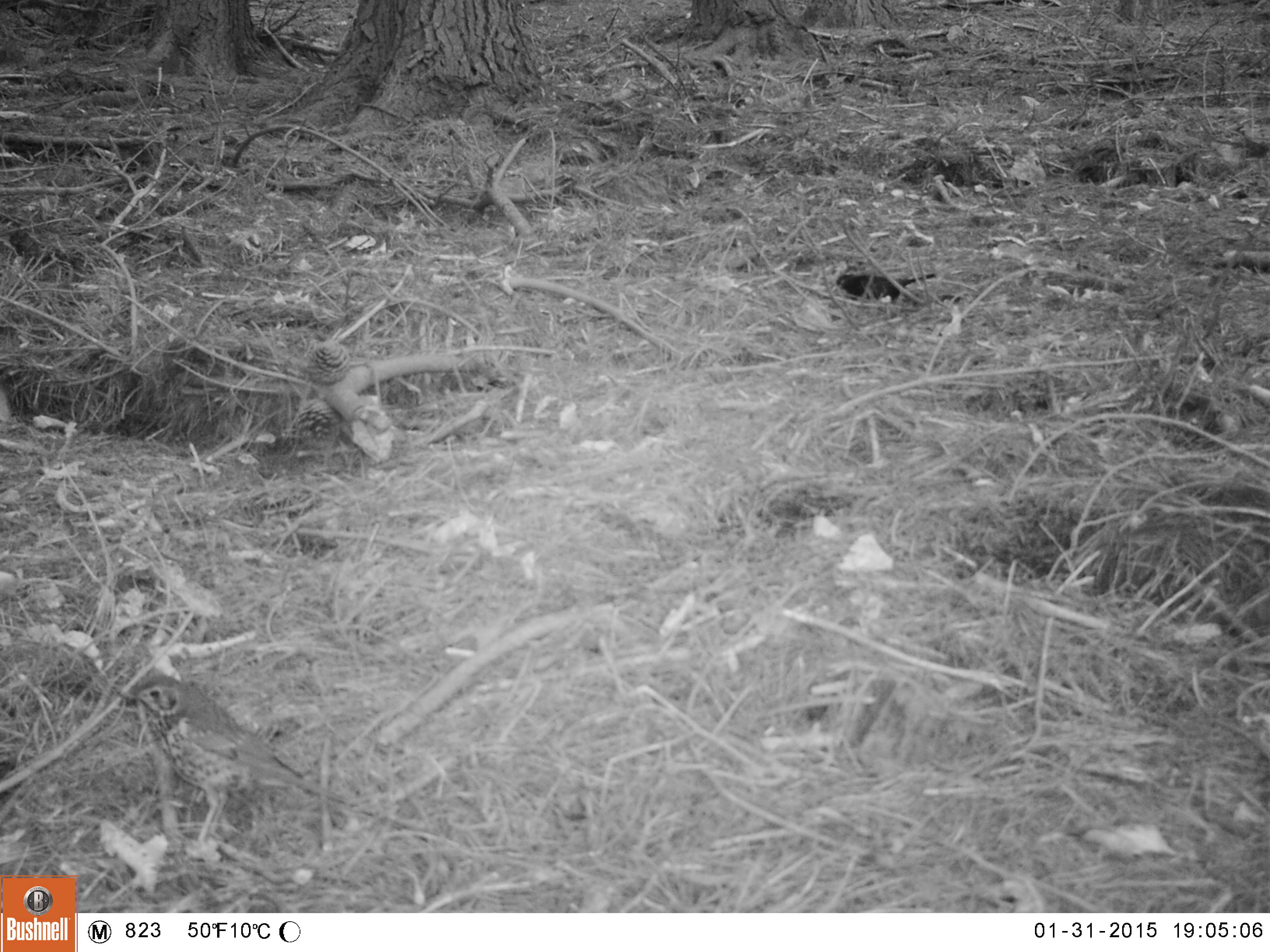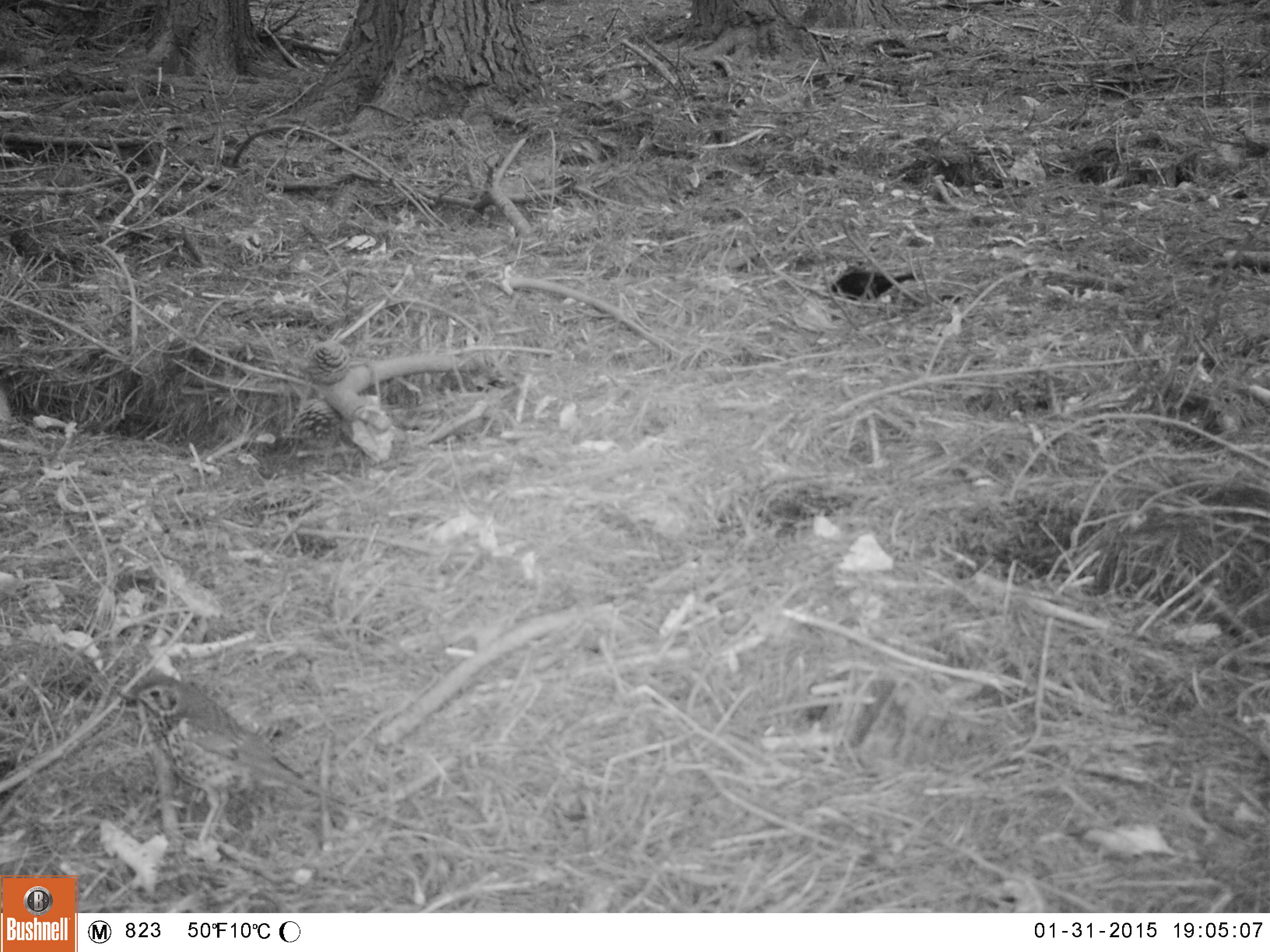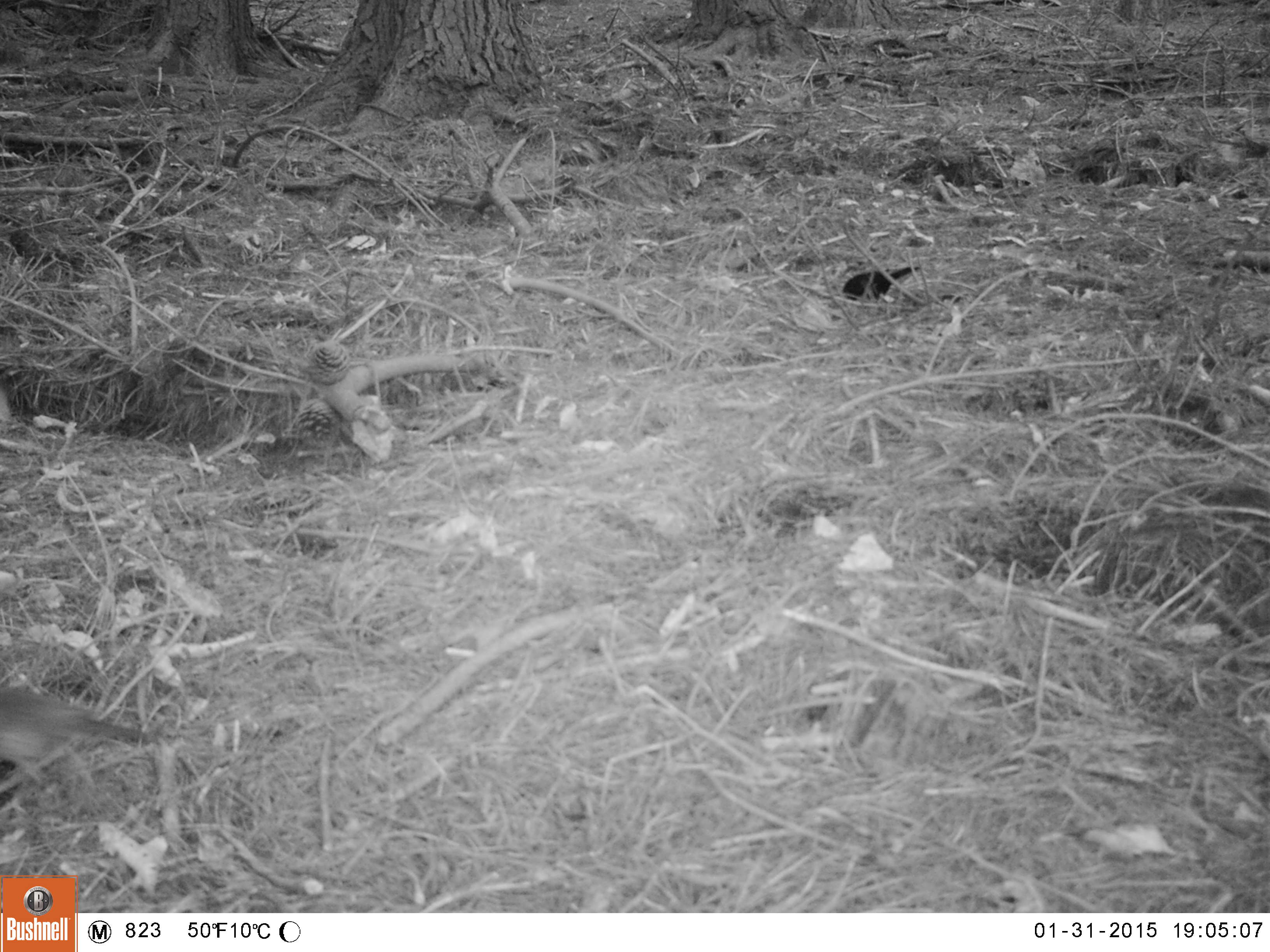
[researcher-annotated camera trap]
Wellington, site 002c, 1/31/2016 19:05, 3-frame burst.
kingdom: Animalia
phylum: Chordata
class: Aves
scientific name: Aves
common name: bird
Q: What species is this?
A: Bird (Aves).